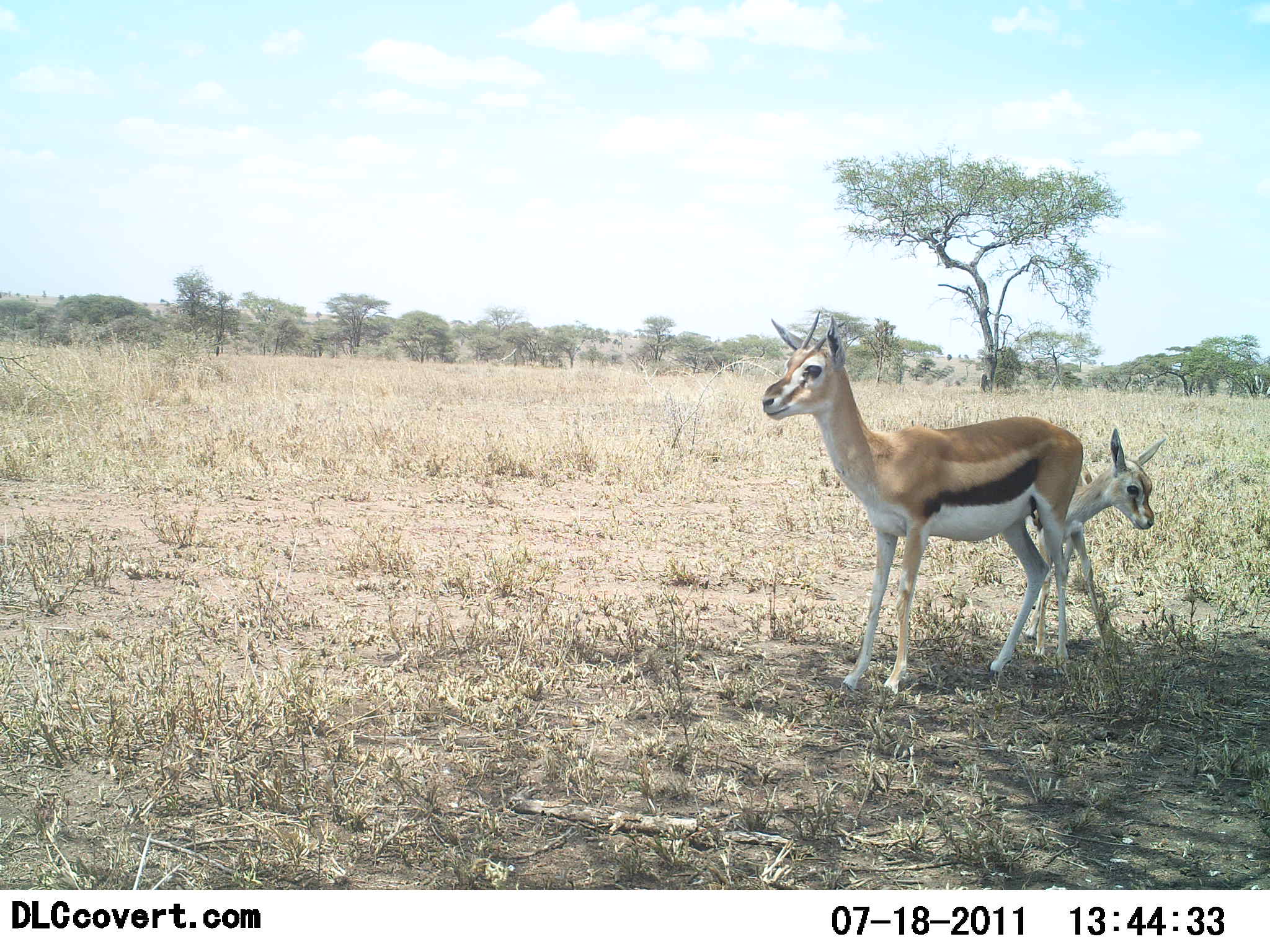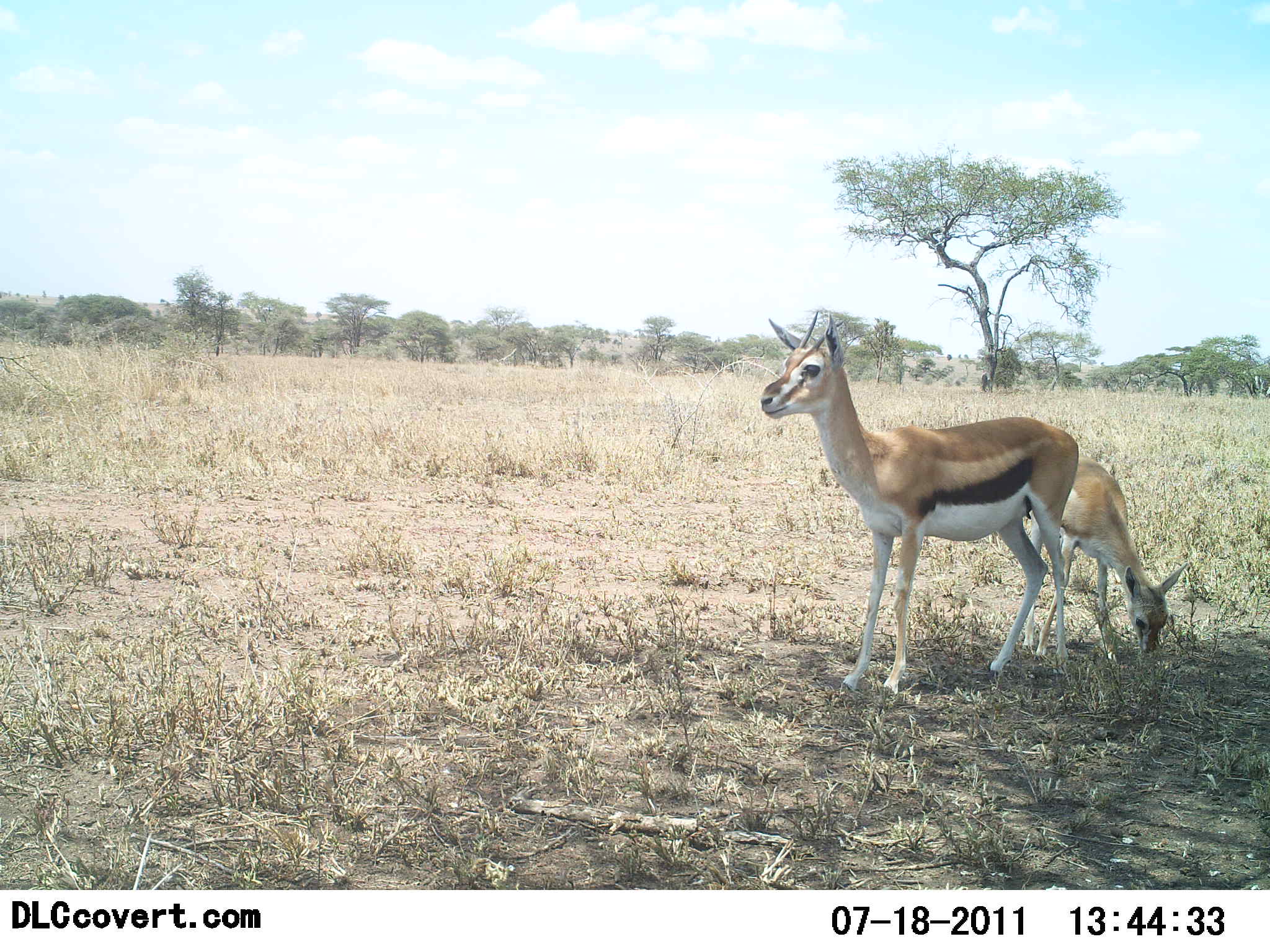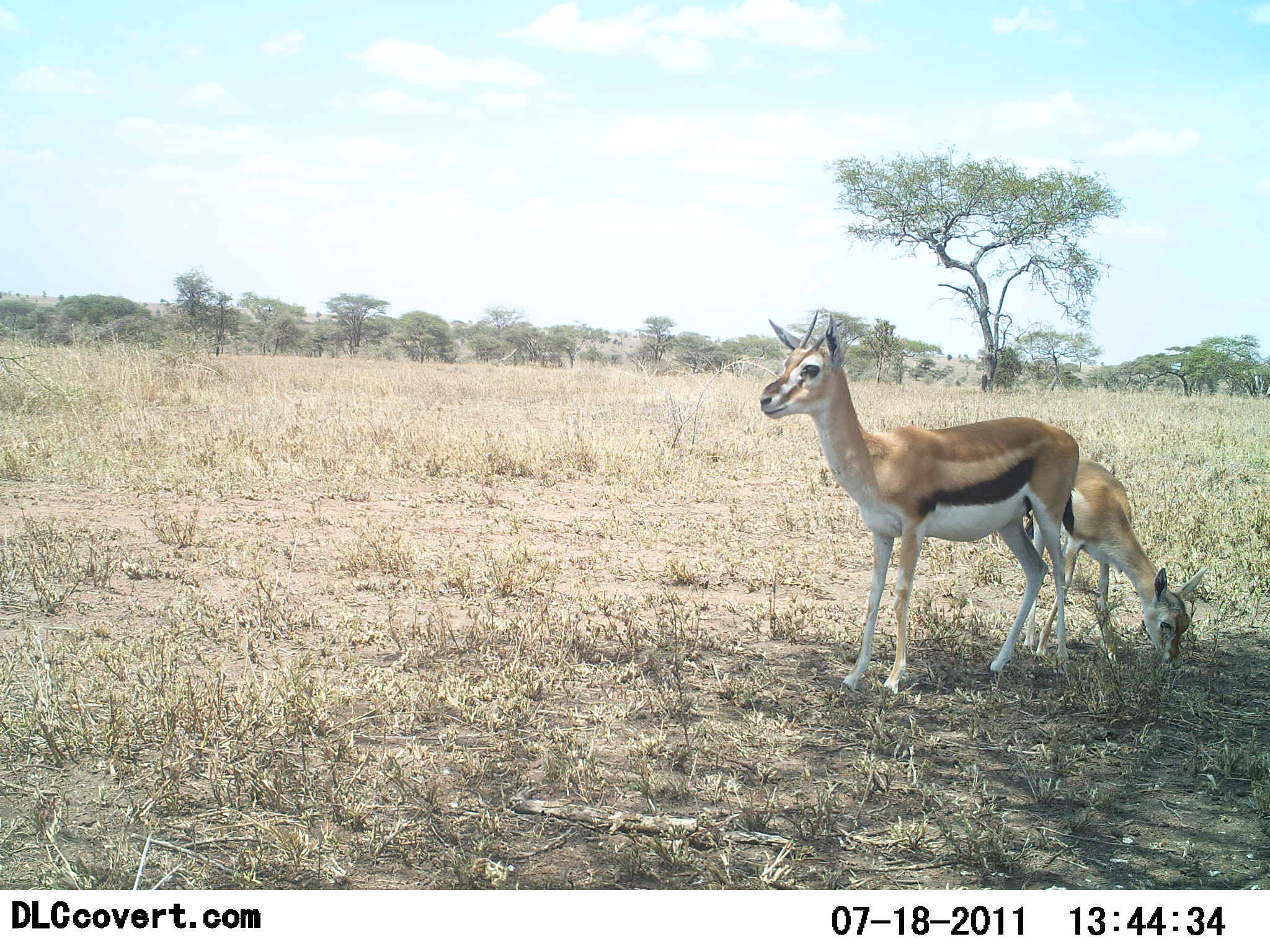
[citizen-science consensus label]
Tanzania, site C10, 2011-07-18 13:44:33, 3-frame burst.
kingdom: Animalia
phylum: Chordata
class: Mammalia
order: Artiodactyla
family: Bovidae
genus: Eudorcas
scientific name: Eudorcas thomsonii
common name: thomson's gazelle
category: gazellethomsons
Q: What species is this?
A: Gazellethomsons (thomson's gazelle) (Eudorcas thomsonii).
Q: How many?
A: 2.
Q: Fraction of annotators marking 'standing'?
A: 100%.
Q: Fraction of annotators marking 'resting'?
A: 0%.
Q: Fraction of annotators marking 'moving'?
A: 0%.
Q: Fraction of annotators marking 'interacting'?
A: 0%.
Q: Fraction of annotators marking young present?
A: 60%.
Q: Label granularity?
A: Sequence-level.